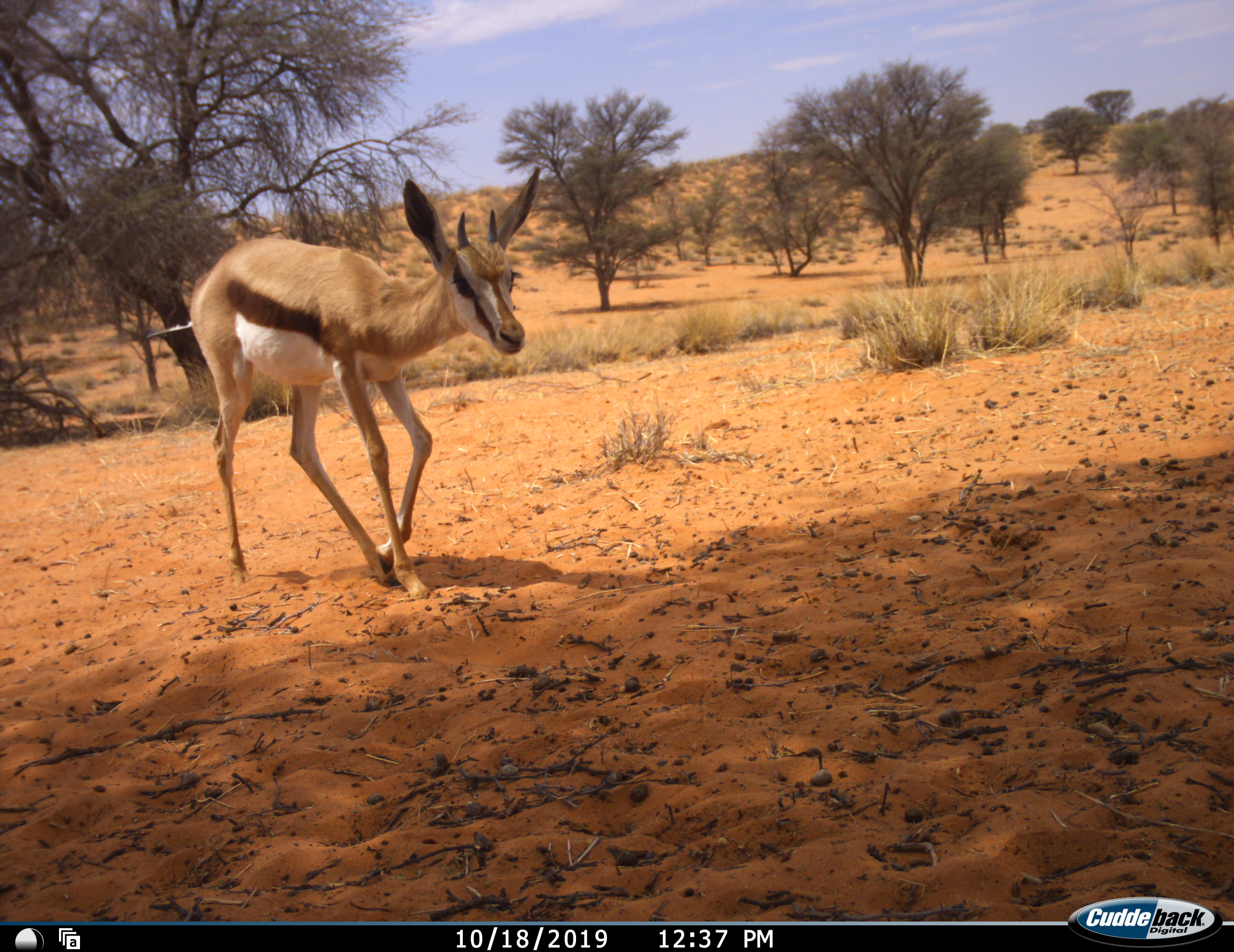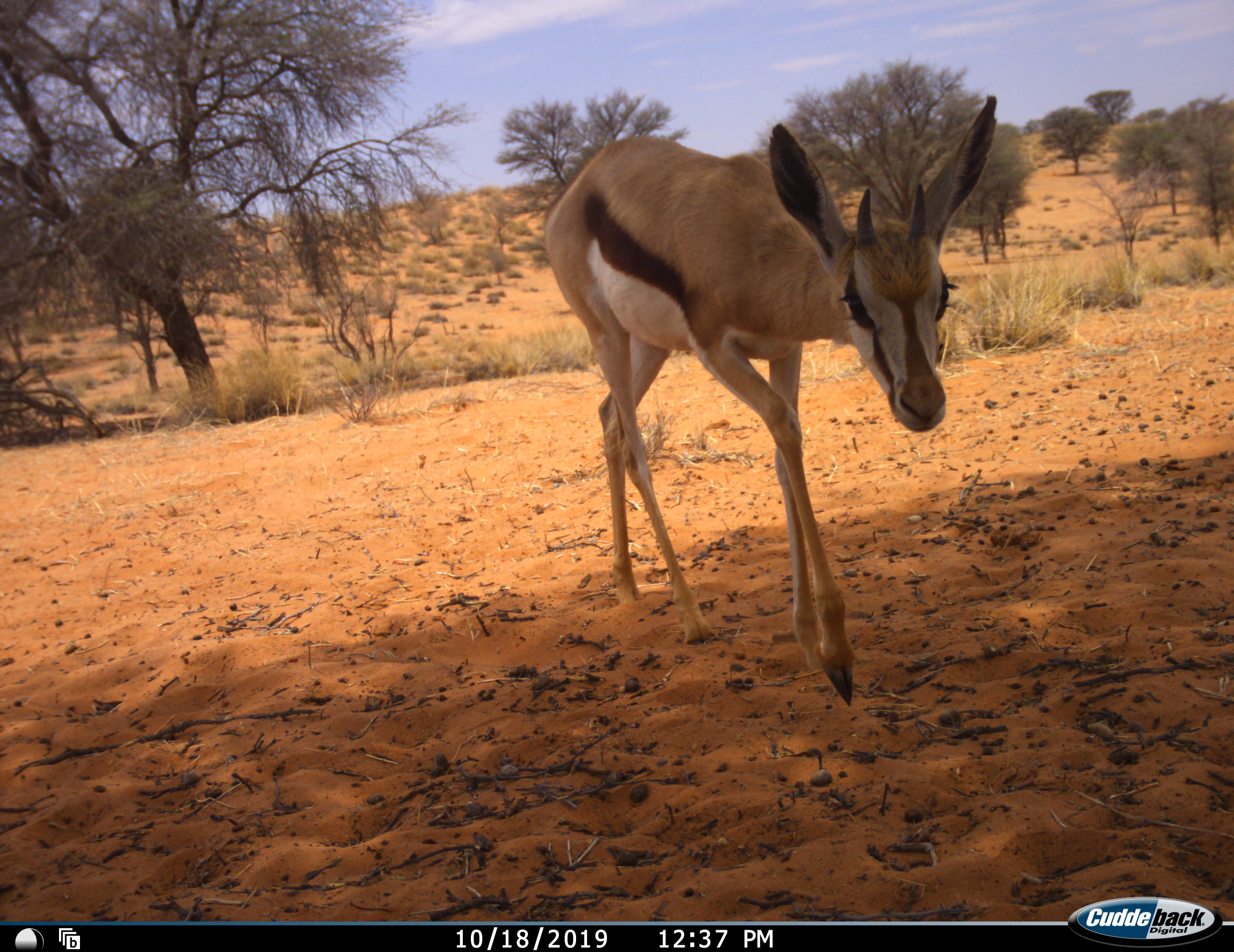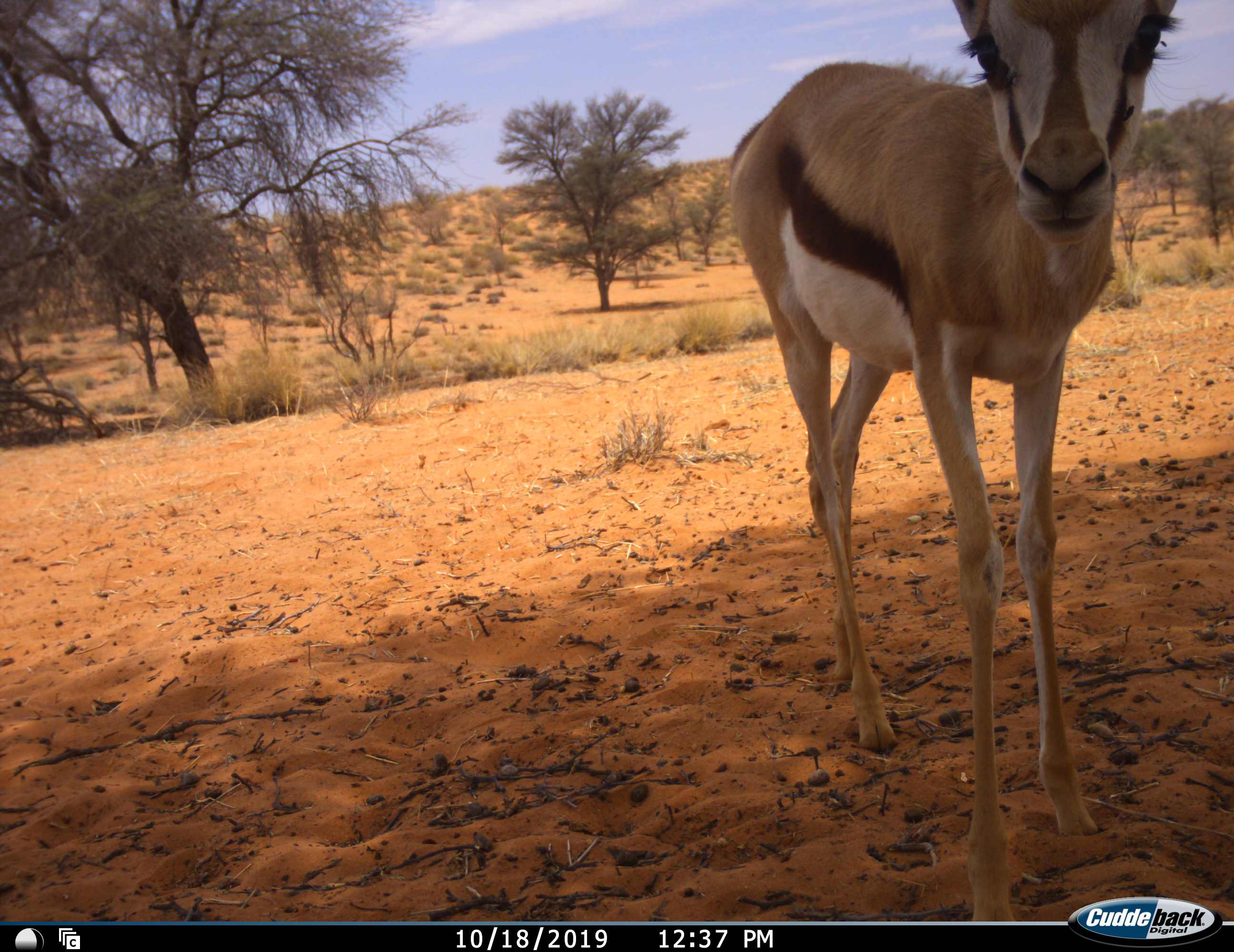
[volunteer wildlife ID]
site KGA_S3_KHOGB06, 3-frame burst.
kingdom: Animalia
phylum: Chordata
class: Mammalia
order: Artiodactyla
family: Bovidae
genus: Antidorcas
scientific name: Antidorcas marsupialis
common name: springbok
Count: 1.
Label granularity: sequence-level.